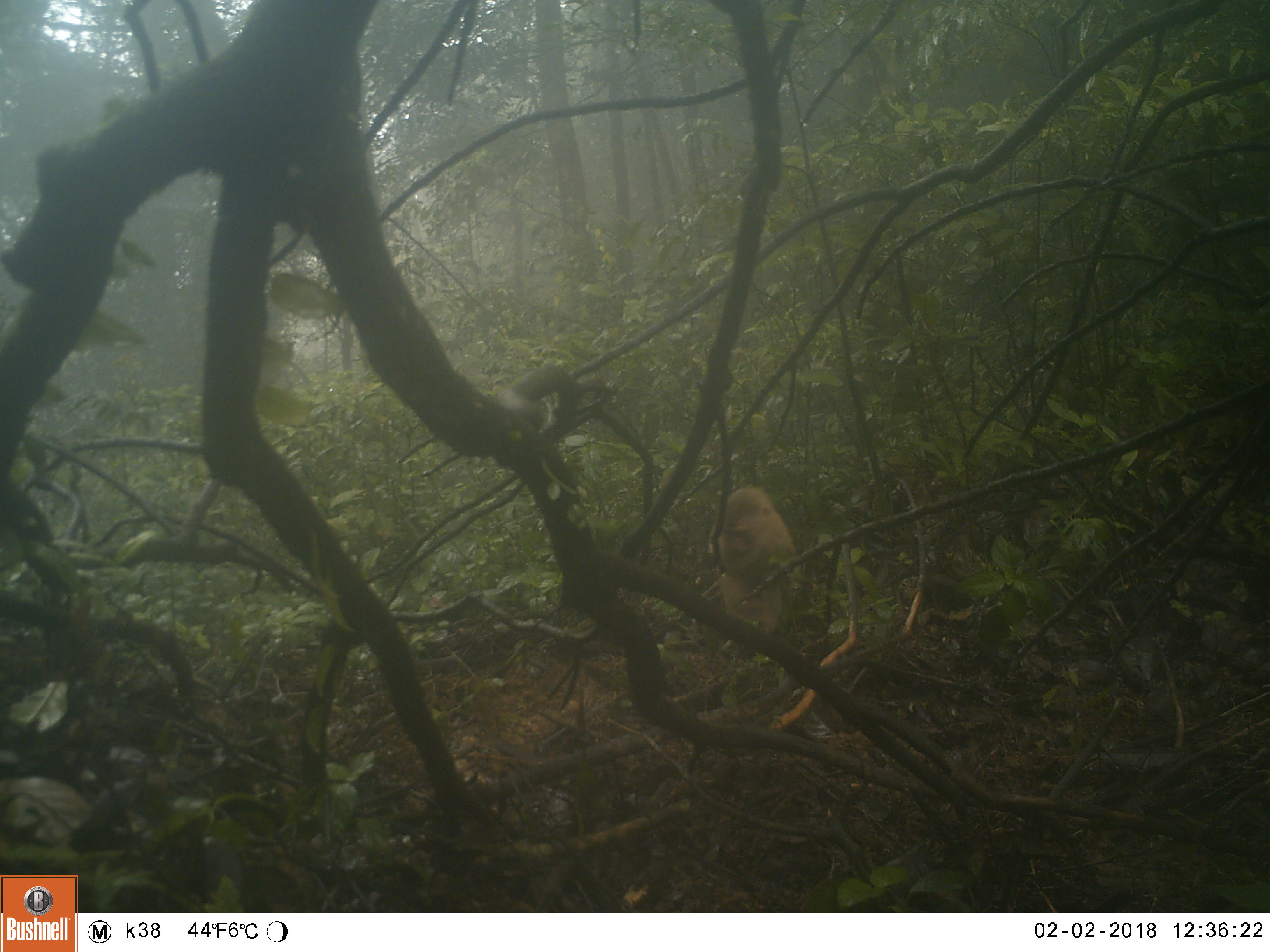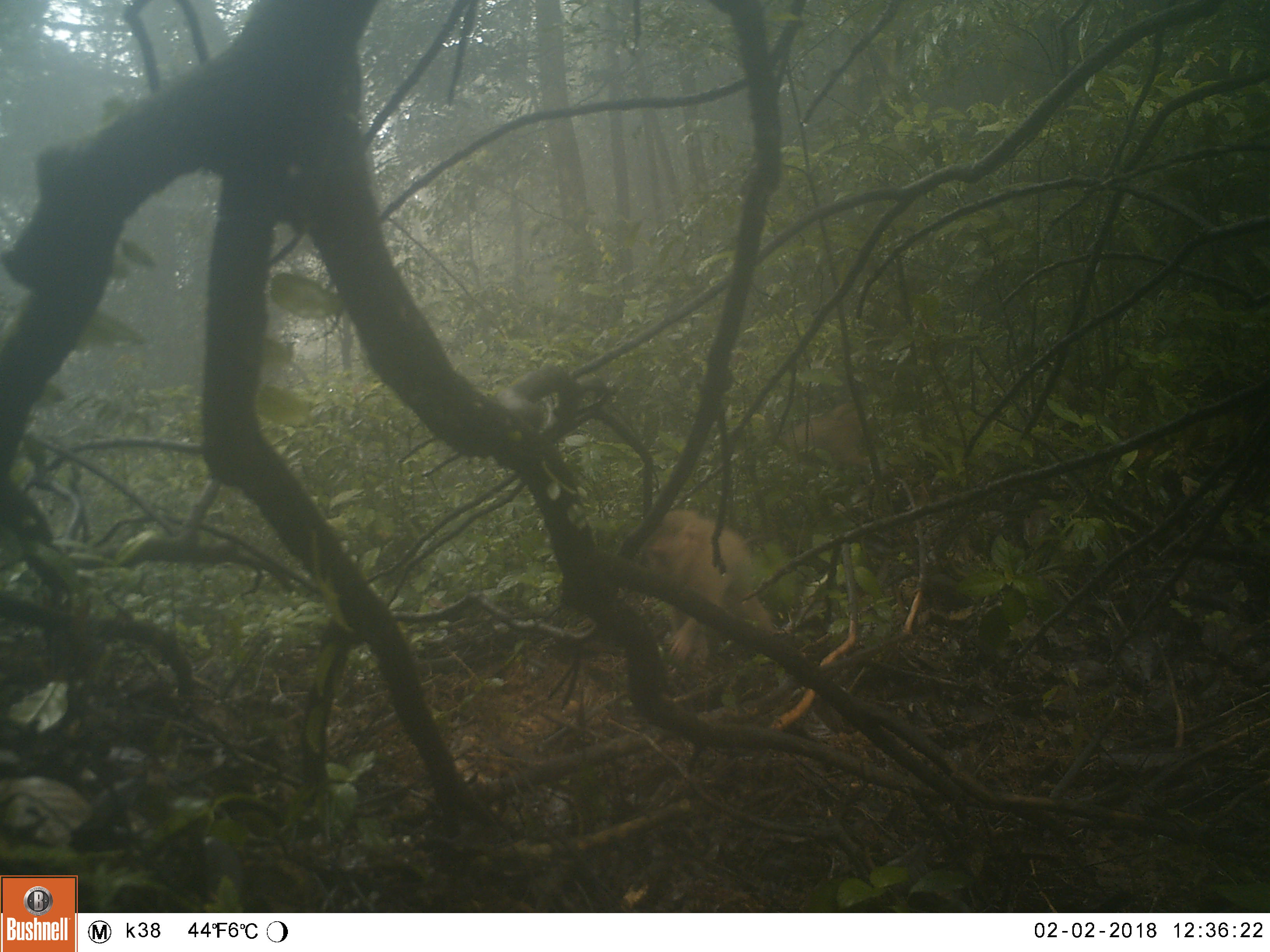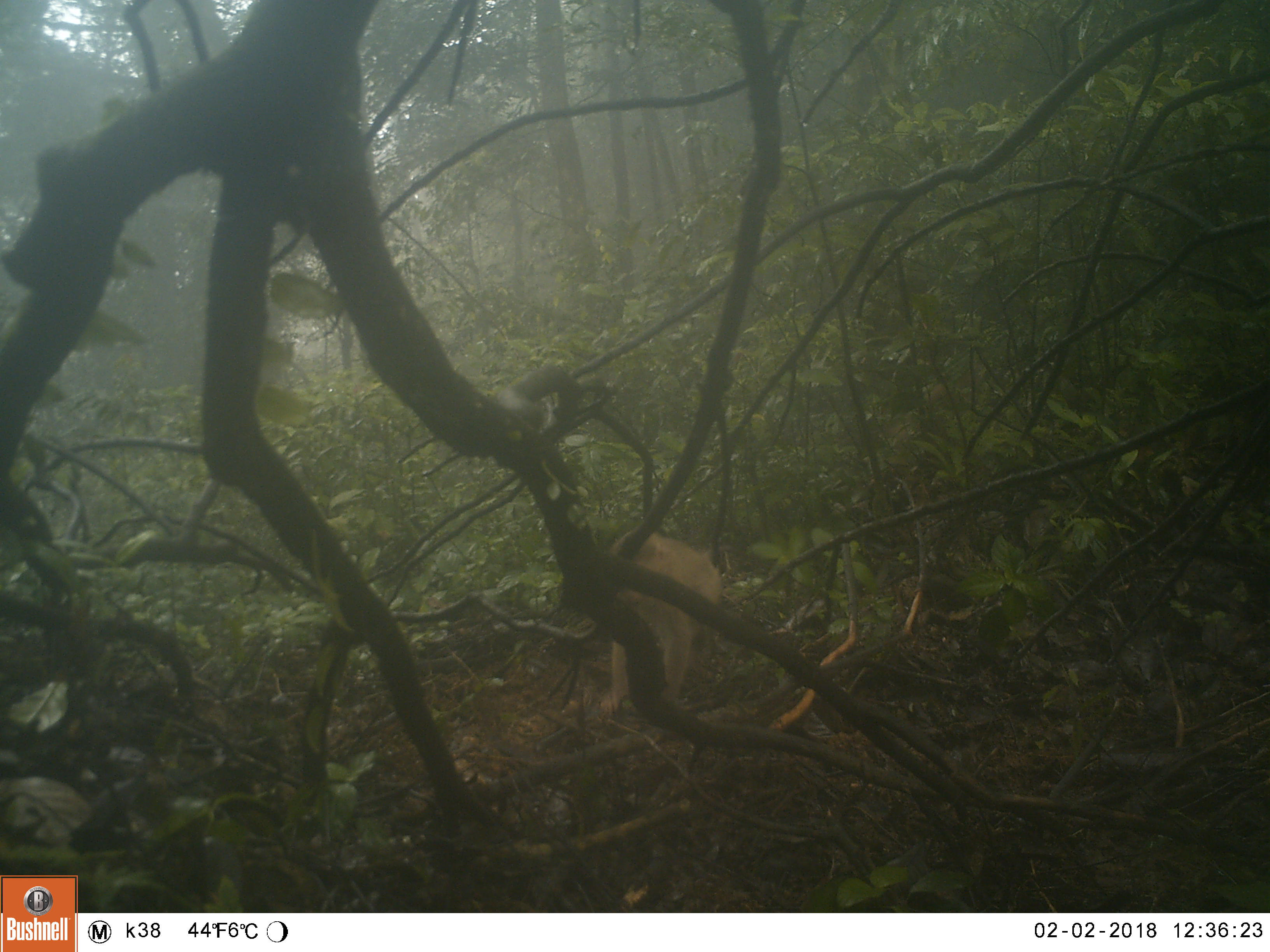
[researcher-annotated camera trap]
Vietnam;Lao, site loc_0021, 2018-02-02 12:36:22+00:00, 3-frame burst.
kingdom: Animalia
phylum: Chordata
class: Mammalia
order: Primates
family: Cercopithecidae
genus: Macaca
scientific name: Macaca nemestrina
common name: pig-tailed macaque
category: pig tailed macaque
Pig tailed macaque (pig-tailed macaque) (Macaca nemestrina). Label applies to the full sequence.